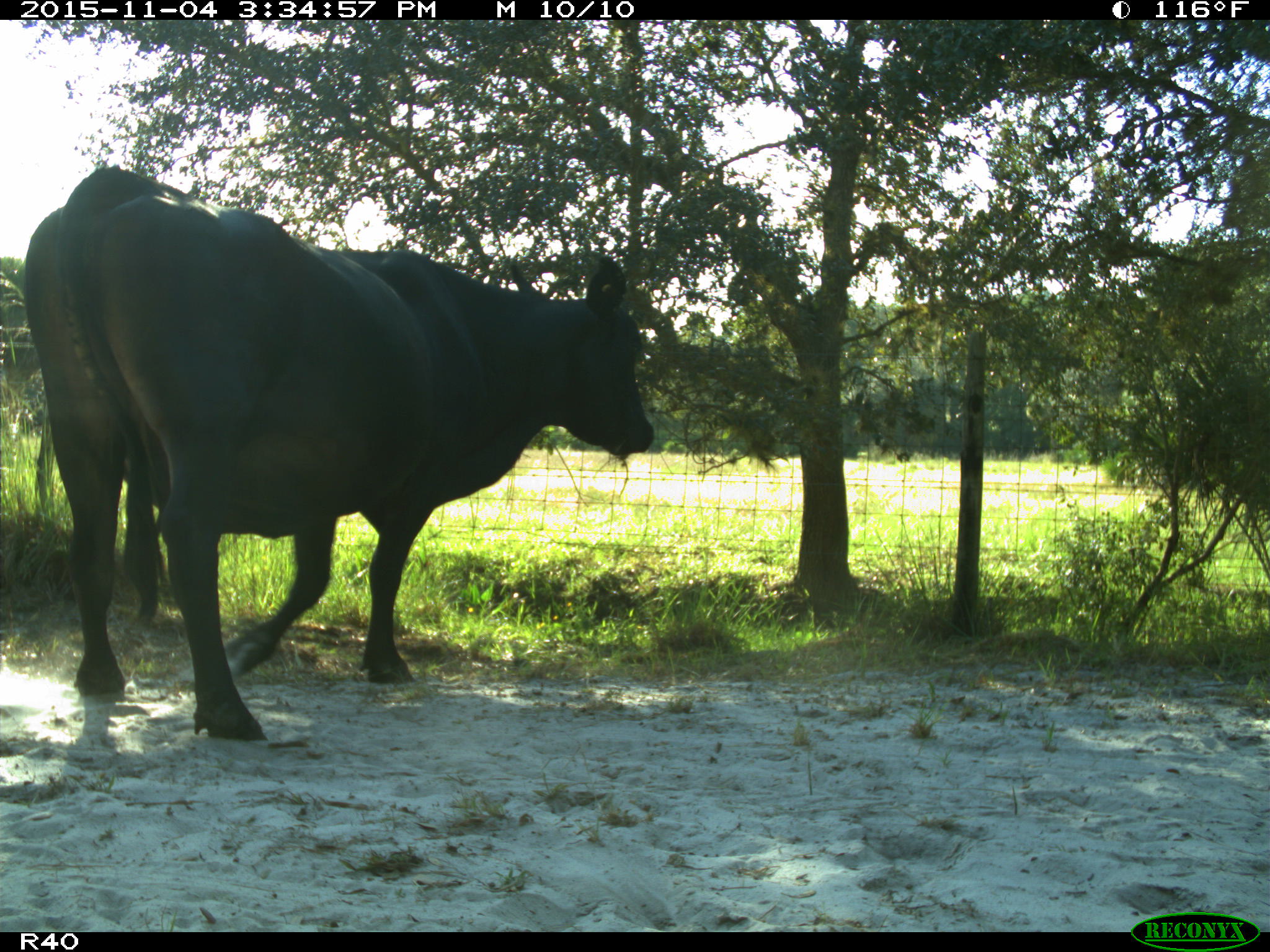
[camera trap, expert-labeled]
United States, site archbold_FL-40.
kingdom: Animalia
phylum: Chordata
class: Mammalia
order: Artiodactyla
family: Bovidae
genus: Bos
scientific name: Bos taurus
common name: domestic cow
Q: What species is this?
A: Bos taurus (domestic cow).